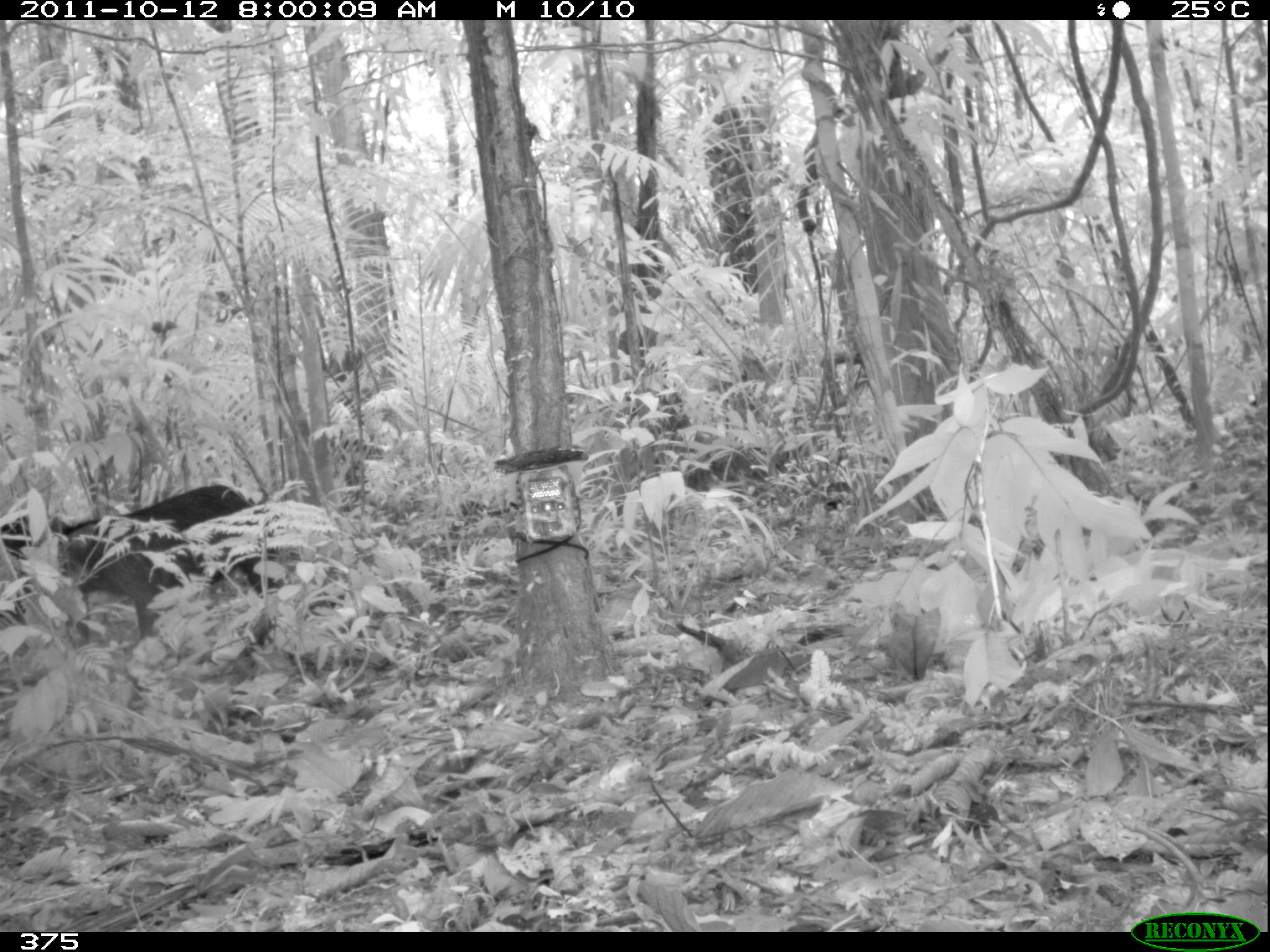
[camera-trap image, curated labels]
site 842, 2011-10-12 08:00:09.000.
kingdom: Animalia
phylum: Chordata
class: Mammalia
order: Artiodactyla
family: Tayassuidae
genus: Tayassu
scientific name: Tayassu pecari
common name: white-lipped peccary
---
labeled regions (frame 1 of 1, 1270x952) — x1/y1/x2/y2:
tayassu pecari: 58/482/279/641; 1/512/66/630